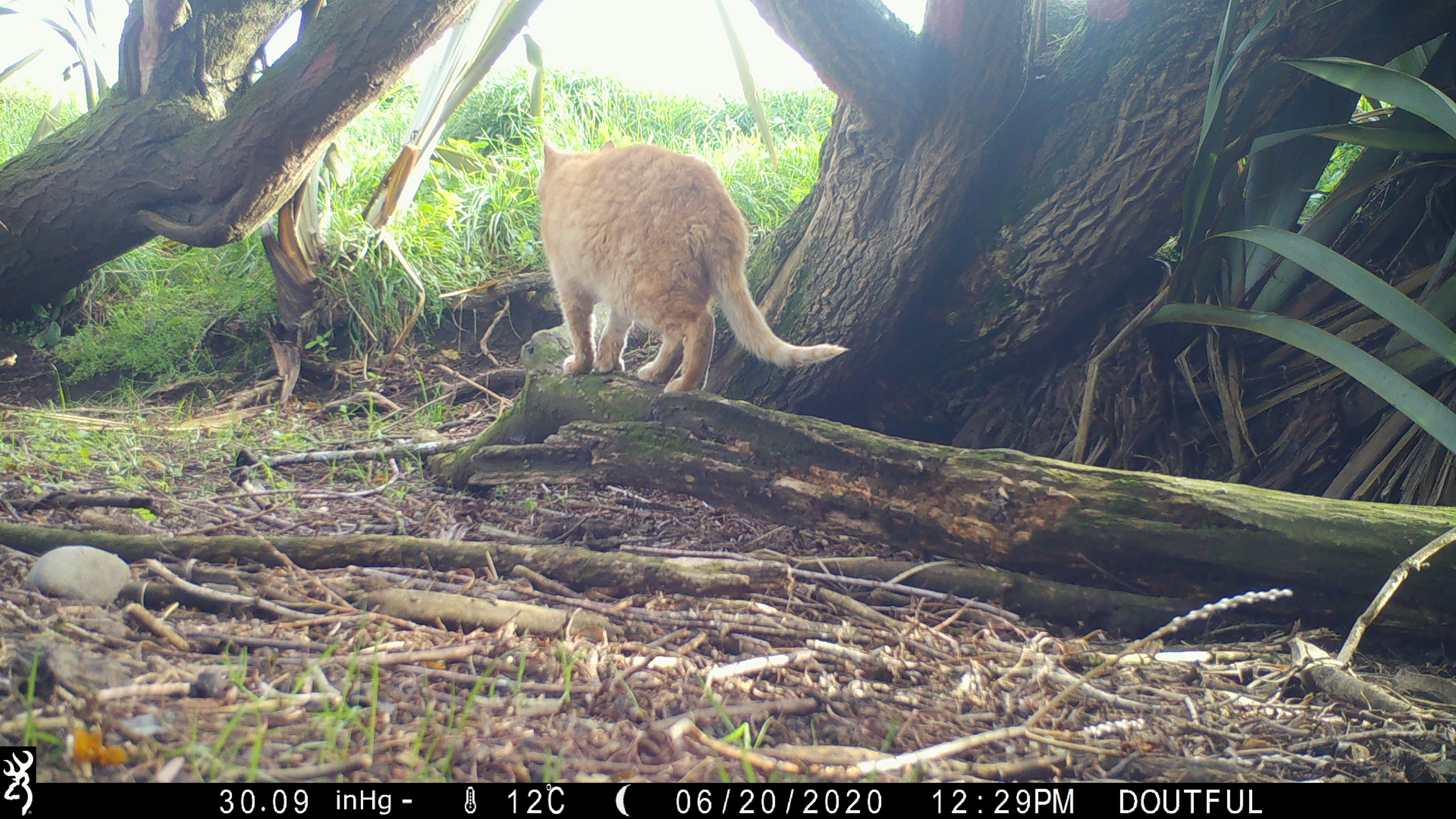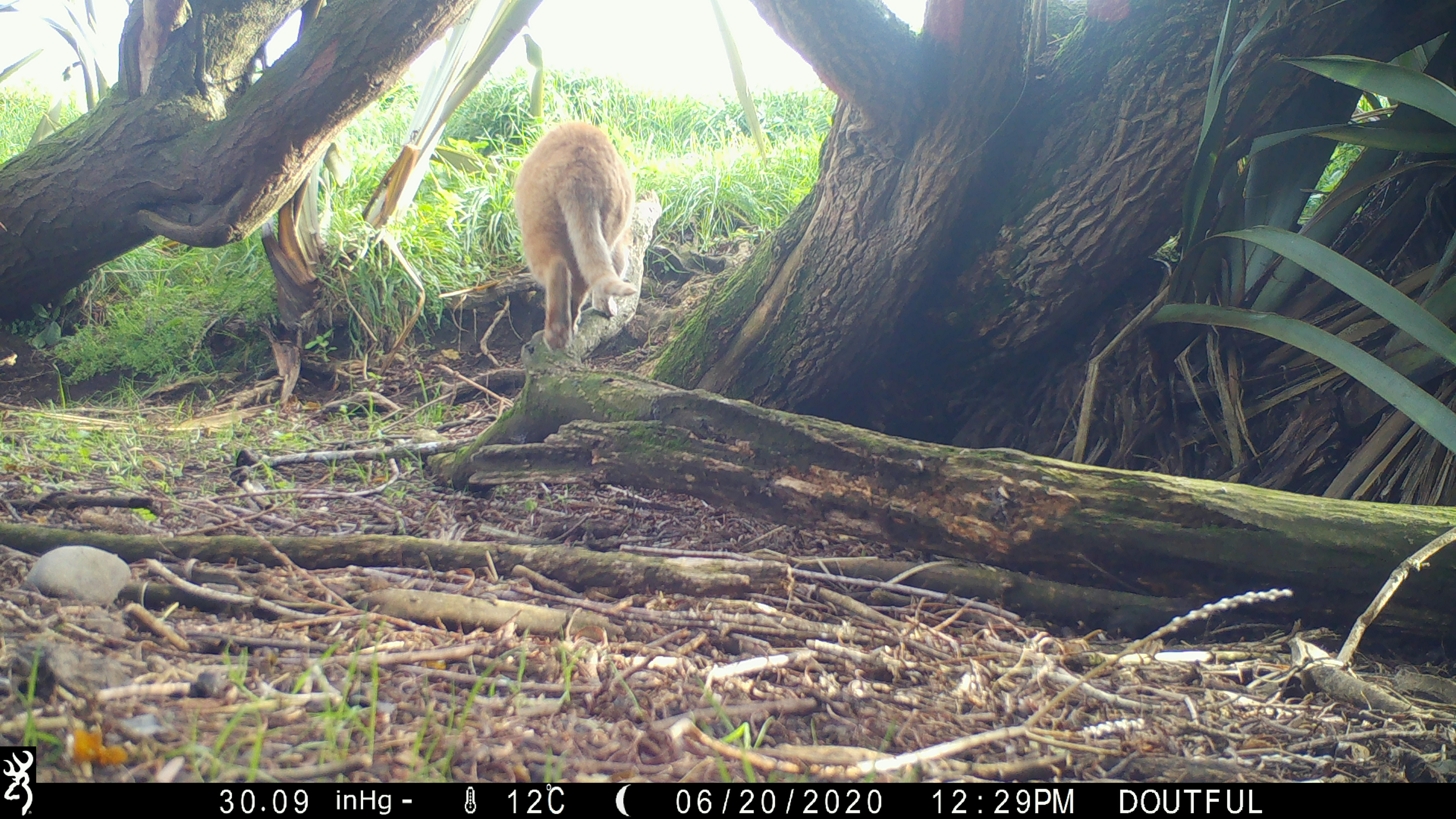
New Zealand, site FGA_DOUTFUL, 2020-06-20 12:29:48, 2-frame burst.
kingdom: Animalia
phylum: Chordata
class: Mammalia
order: Carnivora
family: Felidae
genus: Felis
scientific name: Felis catus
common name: domestic cat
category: cat